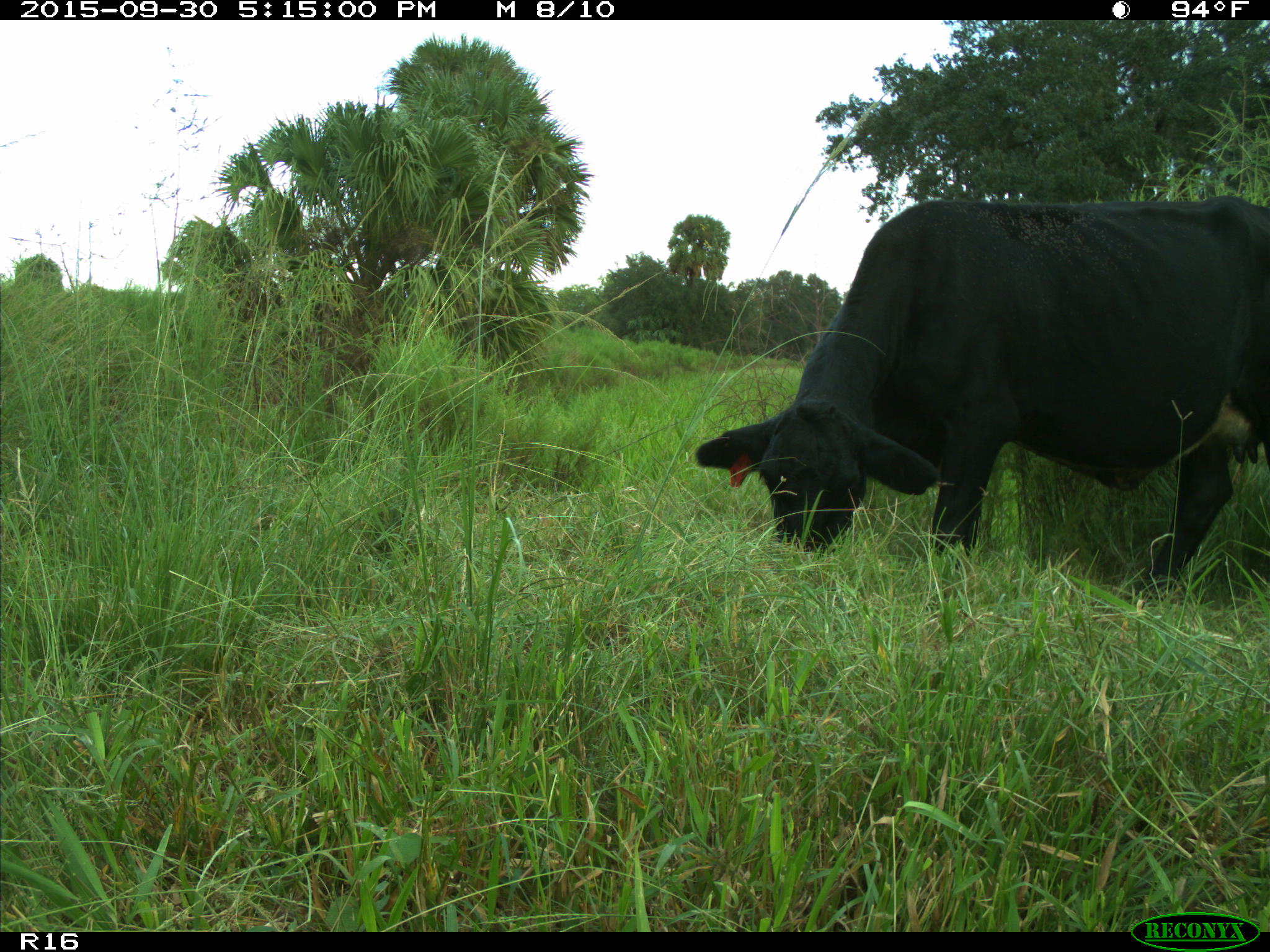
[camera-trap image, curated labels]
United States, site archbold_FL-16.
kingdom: Animalia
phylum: Chordata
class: Mammalia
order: Artiodactyla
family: Bovidae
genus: Bos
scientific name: Bos taurus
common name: domestic cow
Bos taurus (domestic cow).